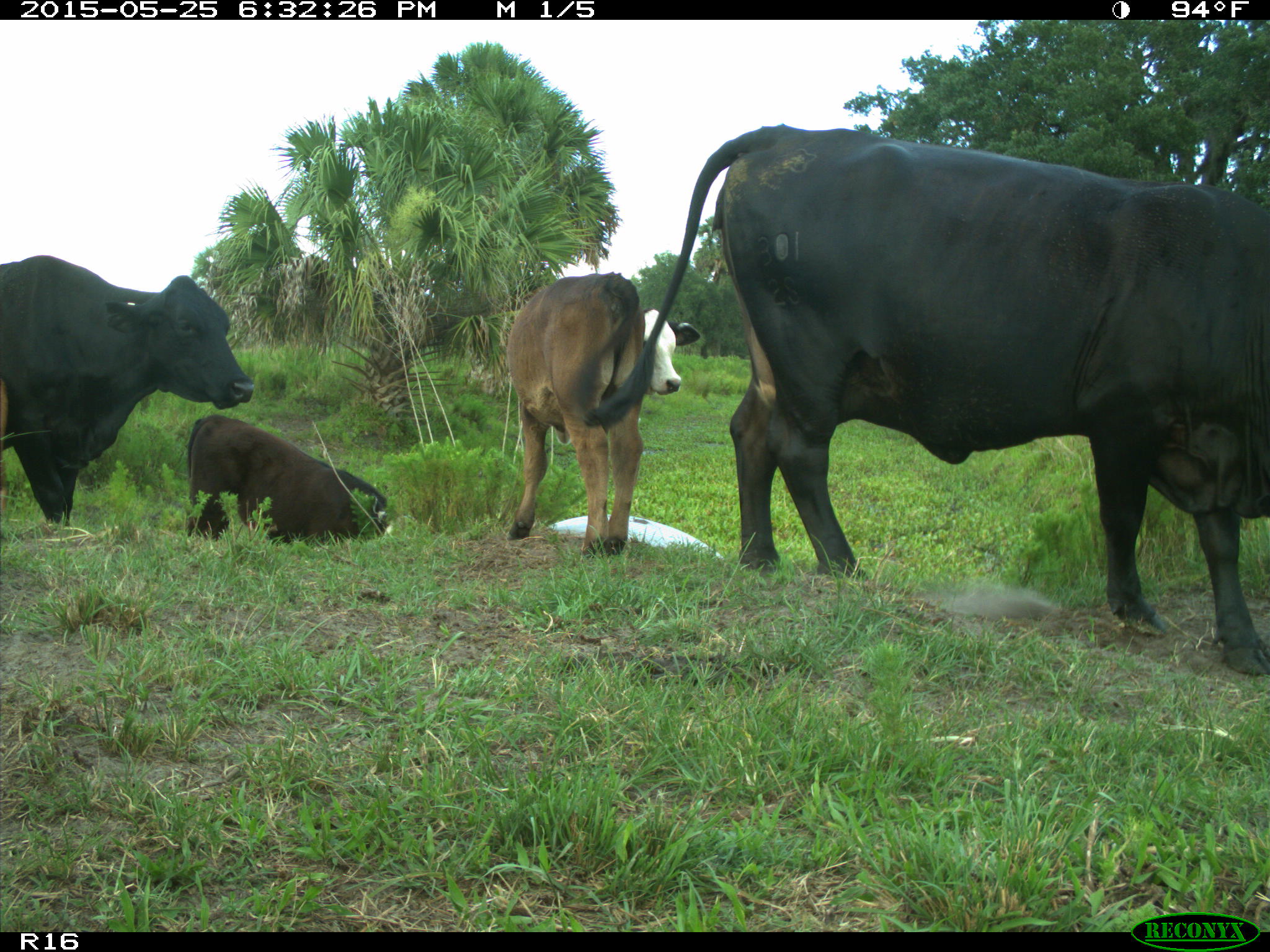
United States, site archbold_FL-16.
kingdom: Animalia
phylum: Chordata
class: Mammalia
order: Artiodactyla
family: Bovidae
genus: Bos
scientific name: Bos taurus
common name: domestic cow